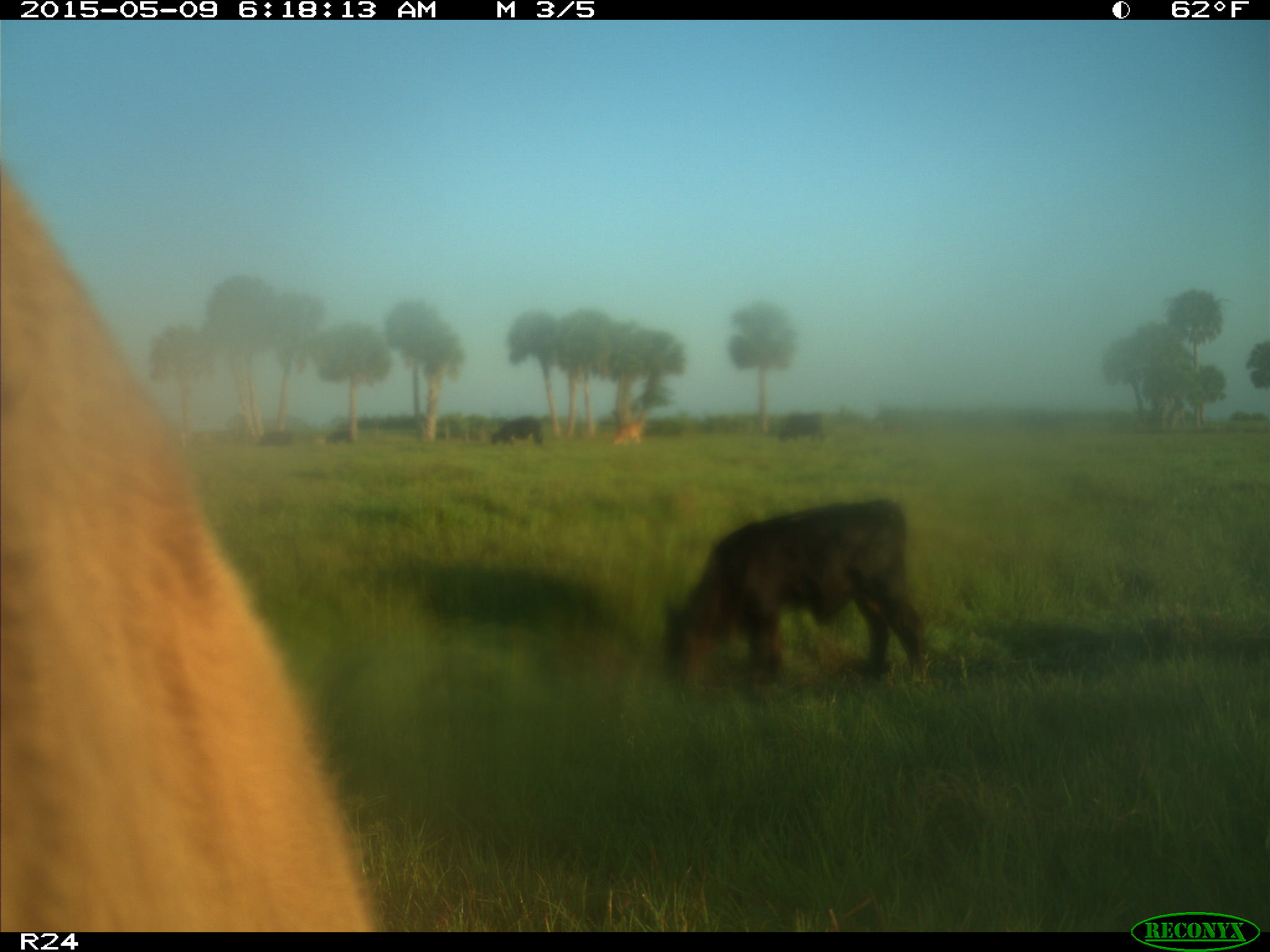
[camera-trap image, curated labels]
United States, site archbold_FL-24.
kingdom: Animalia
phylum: Chordata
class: Mammalia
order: Artiodactyla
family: Bovidae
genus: Bos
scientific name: Bos taurus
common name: domestic cow